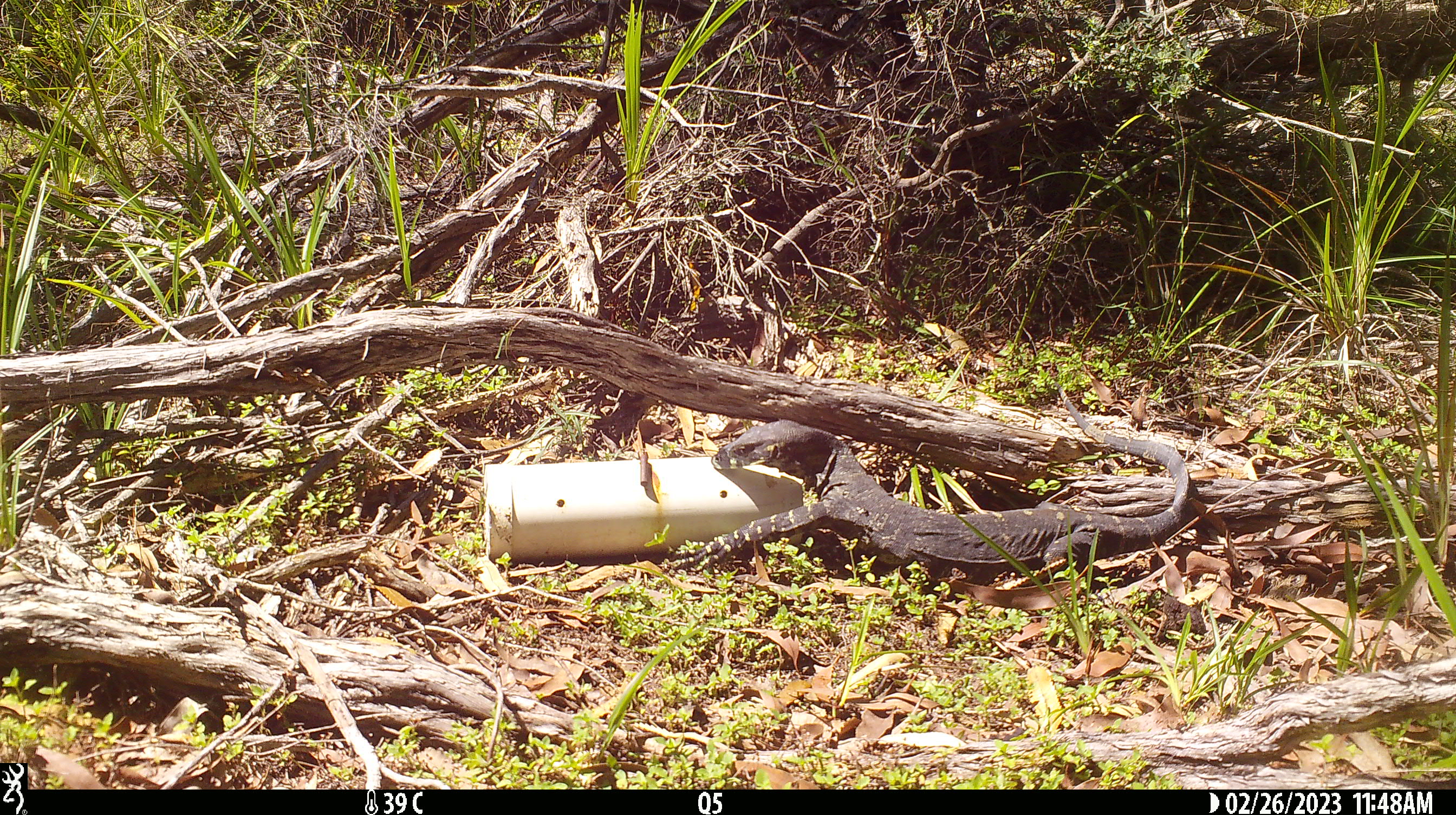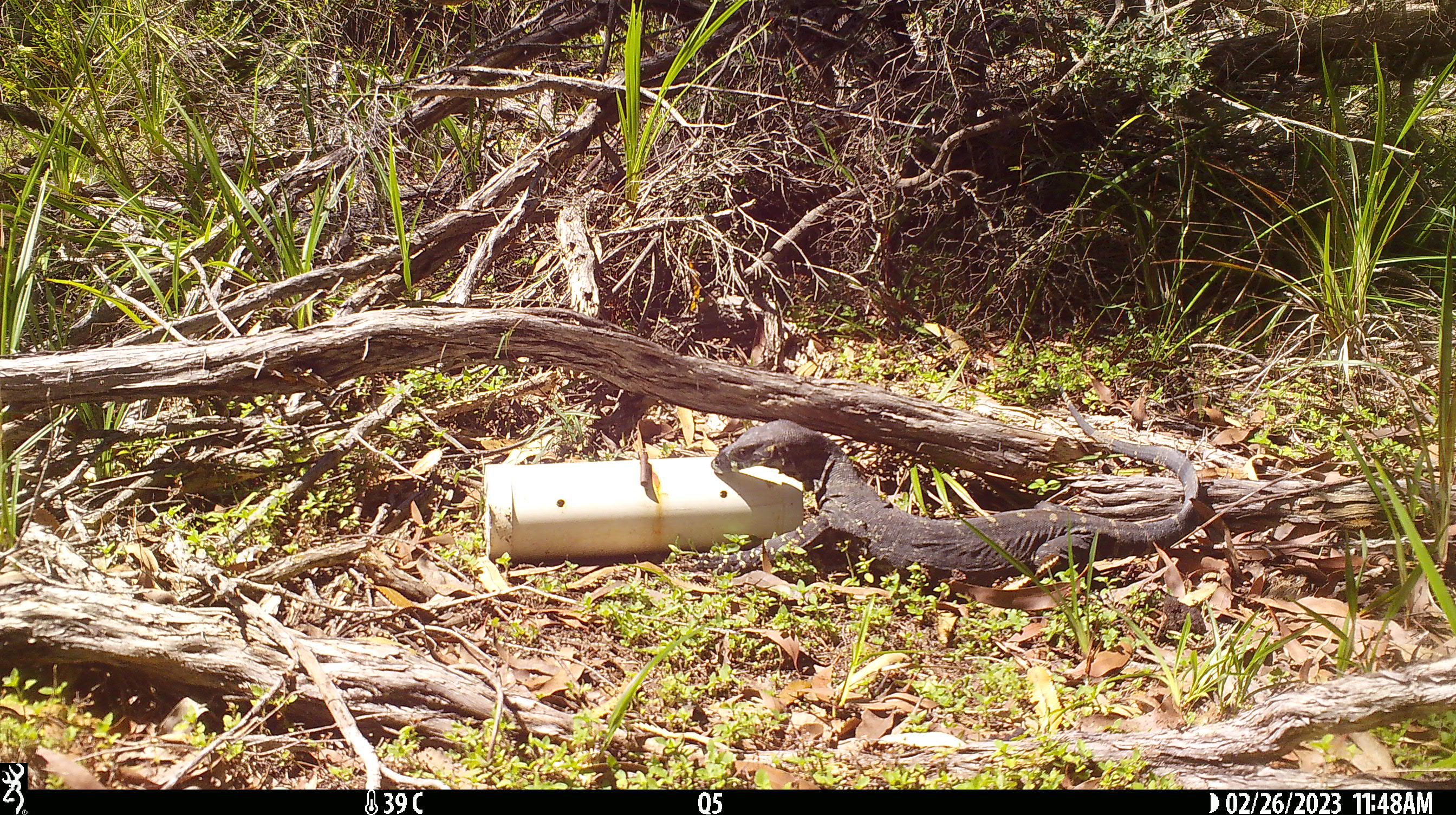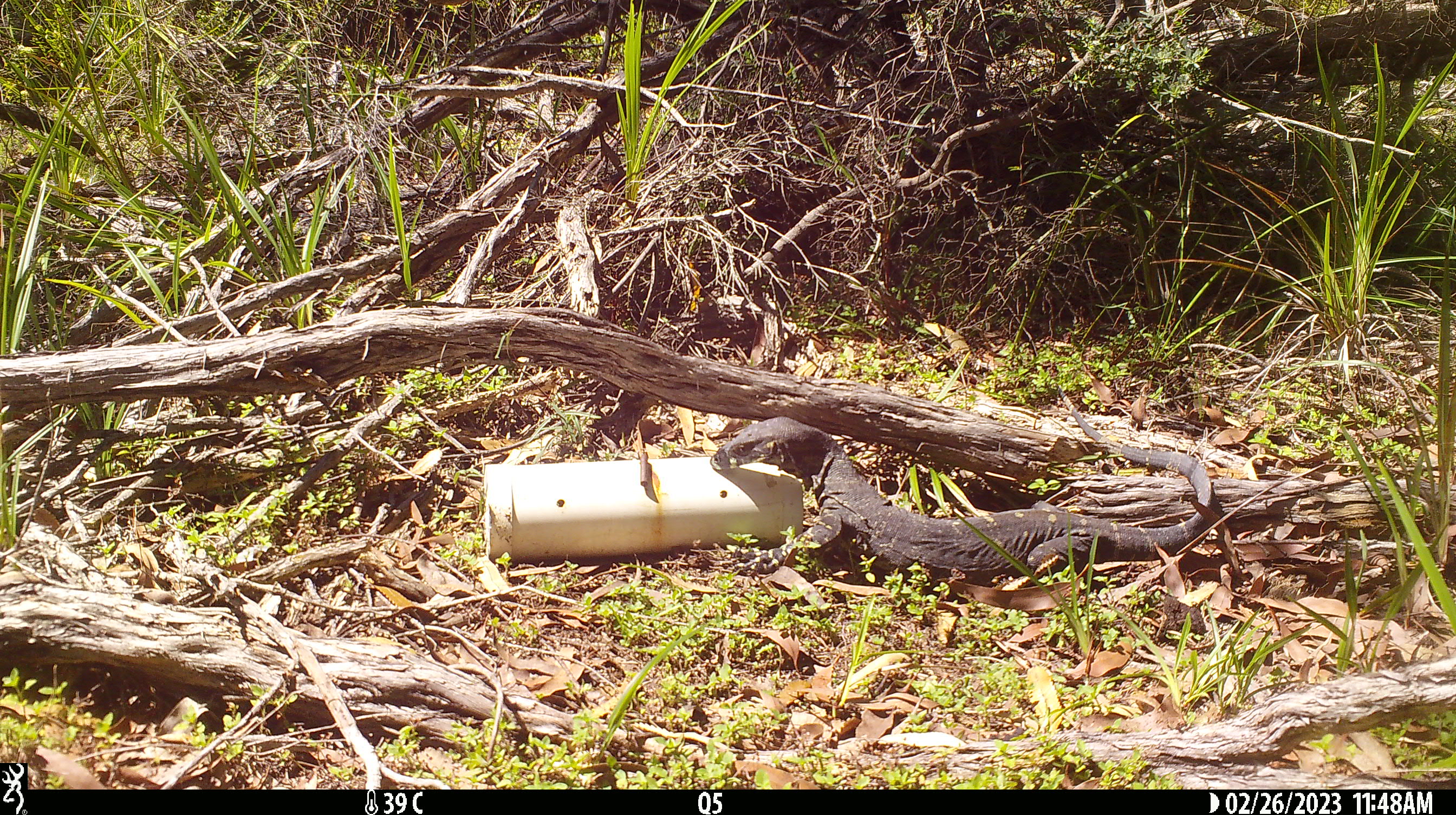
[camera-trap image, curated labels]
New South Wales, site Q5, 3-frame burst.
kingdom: Animalia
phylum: Chordata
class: Reptilia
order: Squamata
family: Varanidae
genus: Varanus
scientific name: Varanus varius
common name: lace monitor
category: goanna